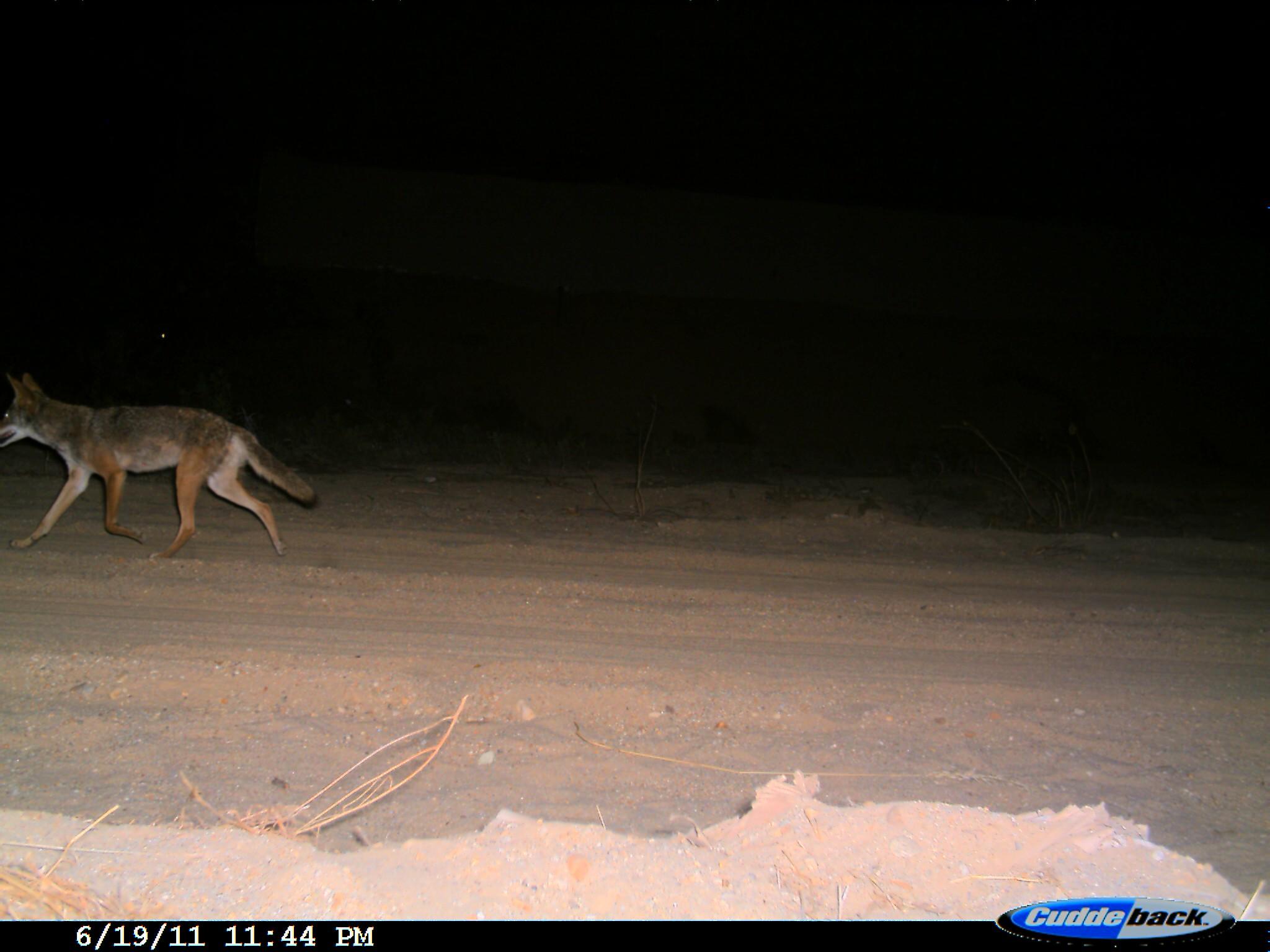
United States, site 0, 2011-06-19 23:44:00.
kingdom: Animalia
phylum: Chordata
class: Mammalia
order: Carnivora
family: Canidae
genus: Canis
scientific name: Canis latrans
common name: coyote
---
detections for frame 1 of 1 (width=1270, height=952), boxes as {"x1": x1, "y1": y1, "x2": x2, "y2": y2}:
coyote: {"x1": 0, "y1": 363, "x2": 316, "y2": 571}